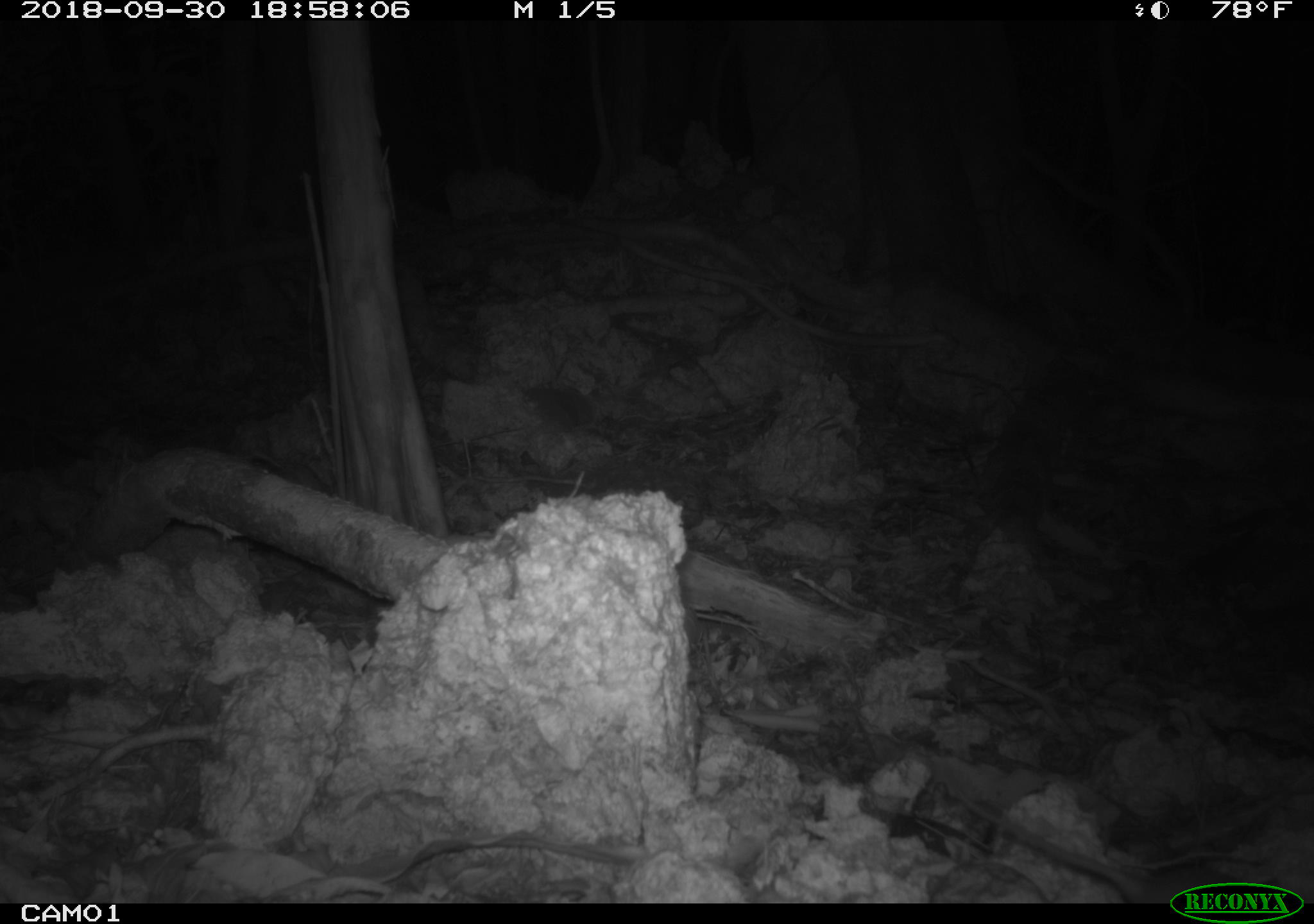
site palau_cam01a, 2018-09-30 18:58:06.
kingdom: Animalia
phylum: Chordata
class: Mammalia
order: Rodentia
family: Muridae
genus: Rattus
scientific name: Rattus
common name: rat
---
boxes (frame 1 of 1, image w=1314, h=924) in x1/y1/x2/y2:
rat: 953/787/1178/905